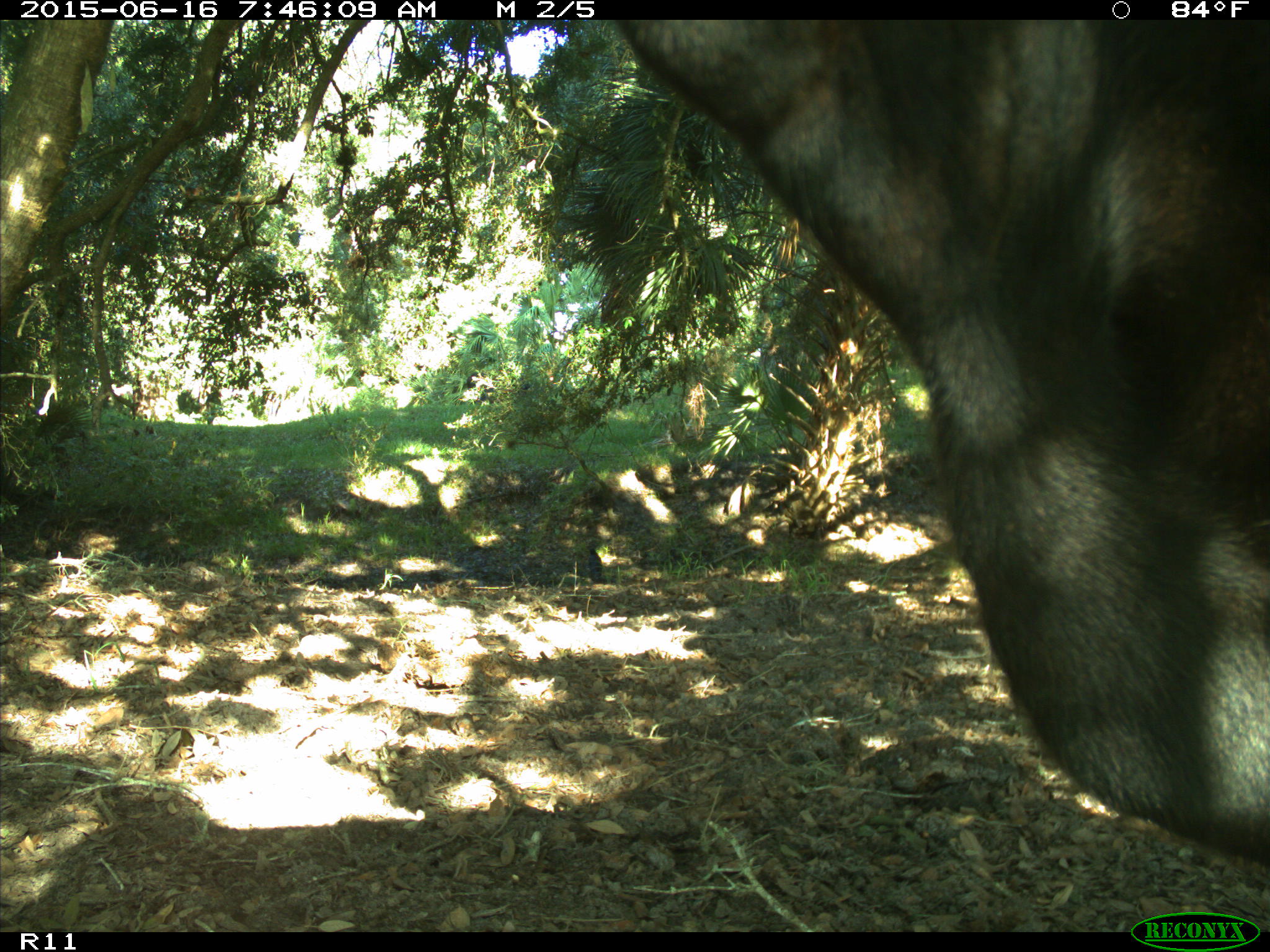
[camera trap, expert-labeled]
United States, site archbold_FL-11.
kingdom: Animalia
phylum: Chordata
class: Mammalia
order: Artiodactyla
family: Bovidae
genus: Bos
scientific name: Bos taurus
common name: domestic cow